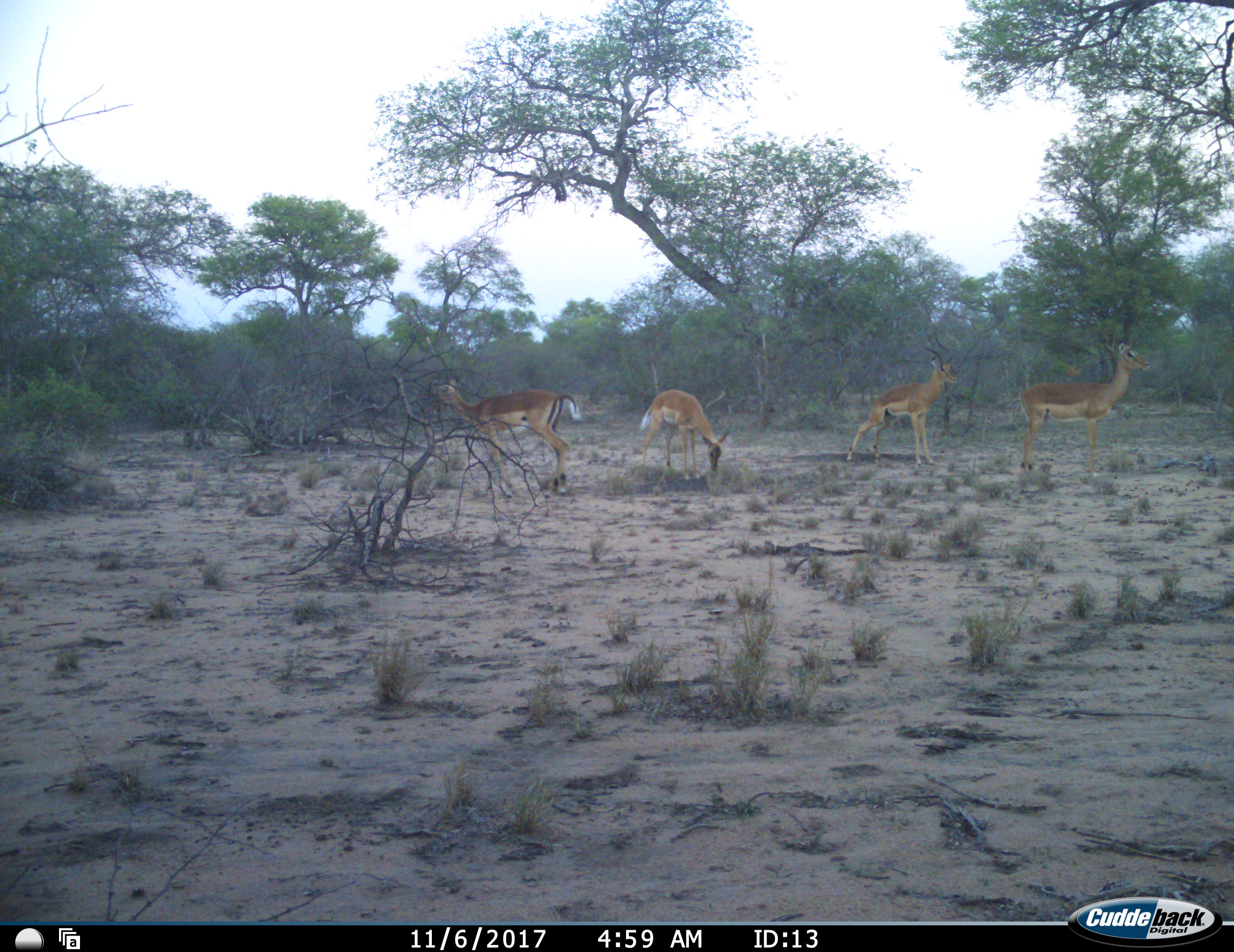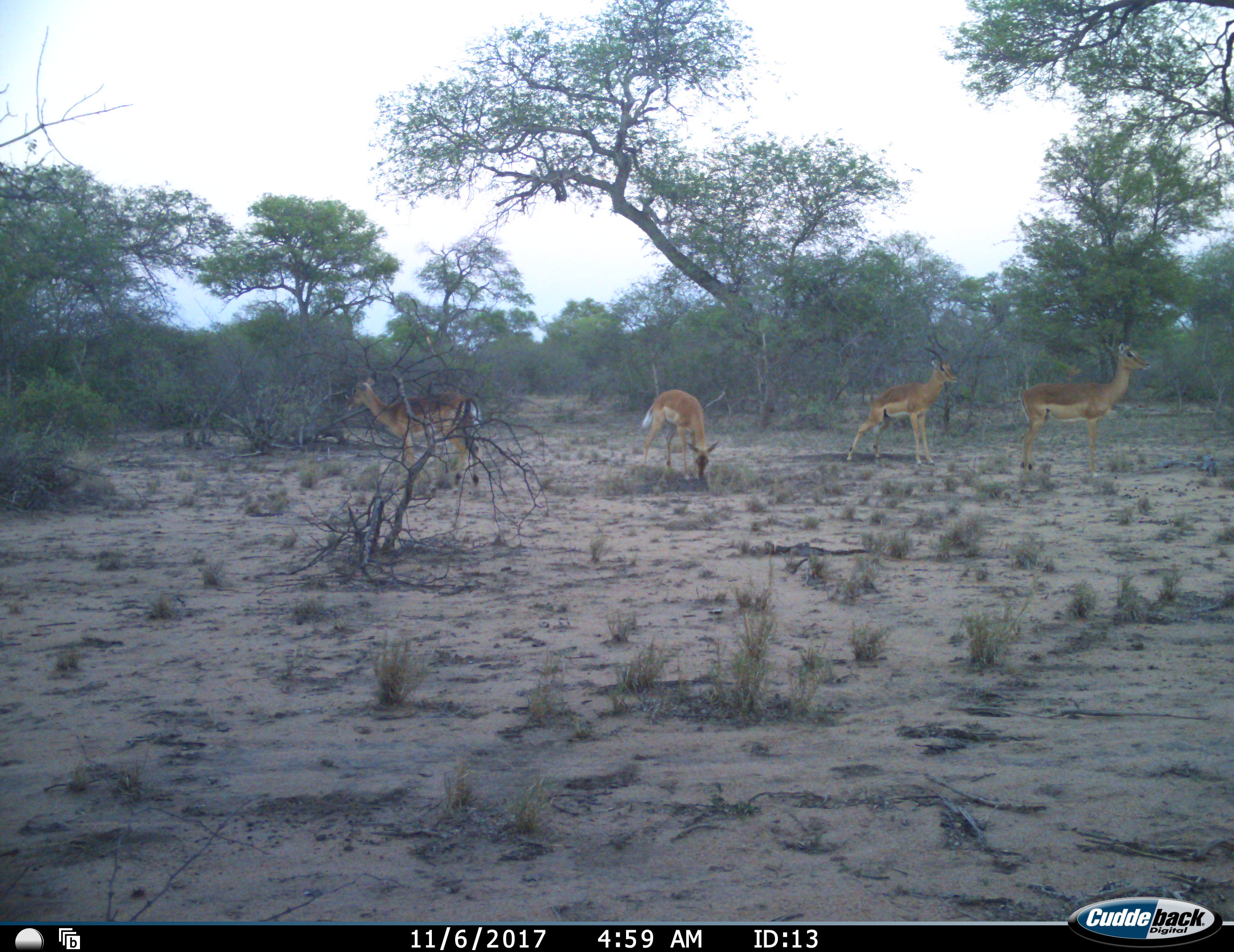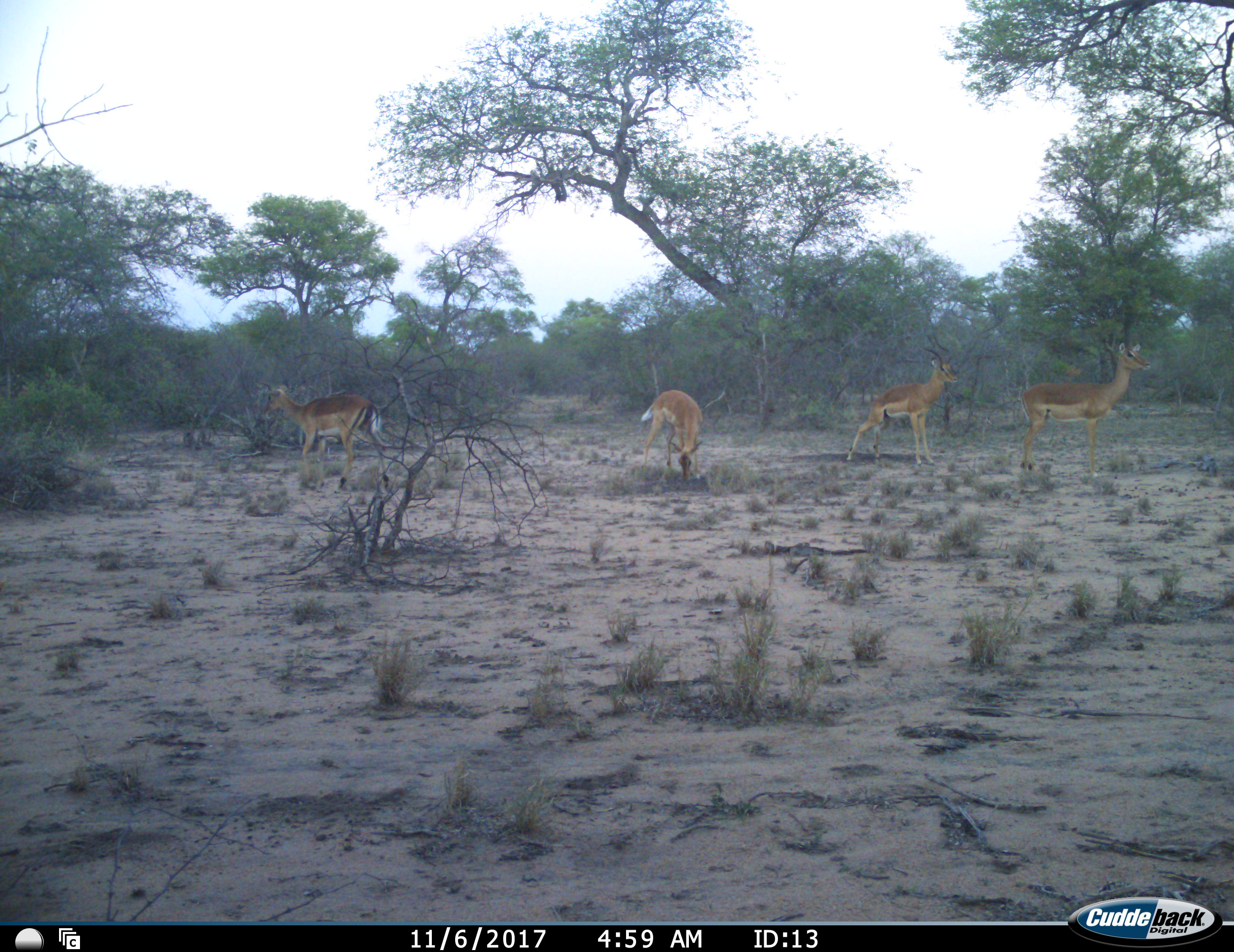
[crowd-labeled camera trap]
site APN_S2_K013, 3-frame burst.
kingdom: Animalia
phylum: Chordata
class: Mammalia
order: Artiodactyla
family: Bovidae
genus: Aepyceros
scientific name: Aepyceros melampus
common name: impala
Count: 4.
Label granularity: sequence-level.